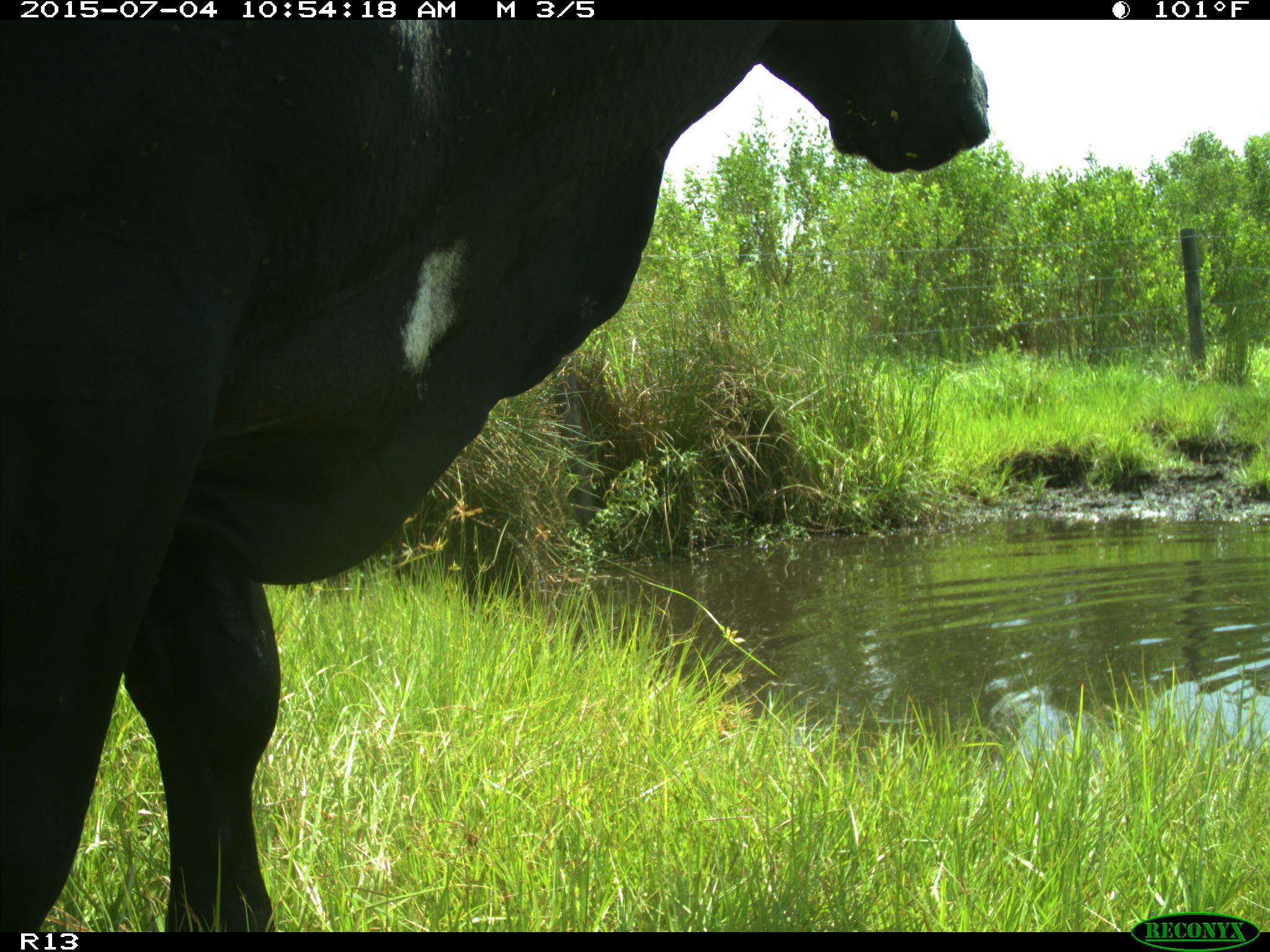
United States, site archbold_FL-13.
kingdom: Animalia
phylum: Chordata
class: Mammalia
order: Artiodactyla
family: Bovidae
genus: Bos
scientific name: Bos taurus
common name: domestic cow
Bos taurus (domestic cow).